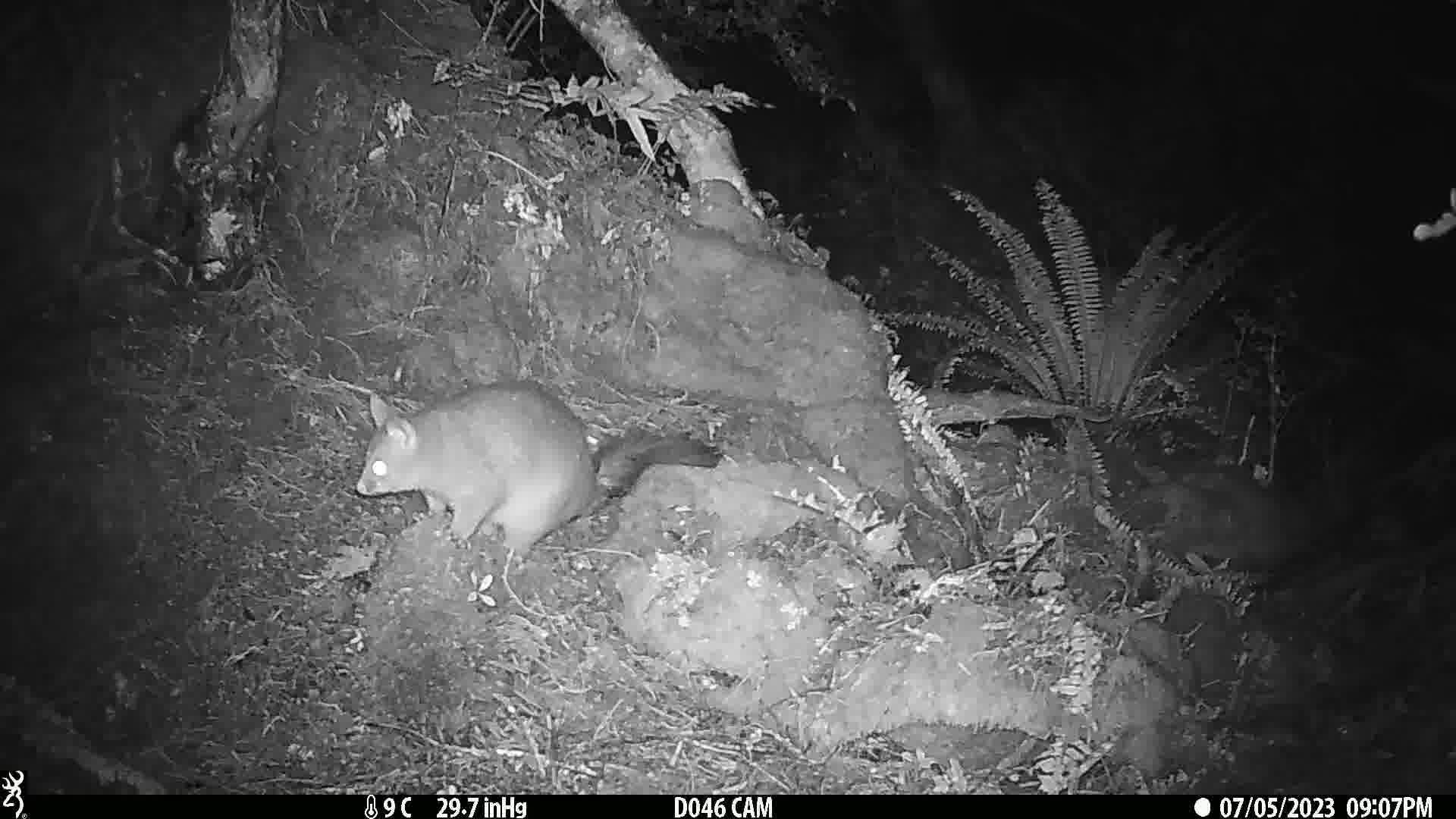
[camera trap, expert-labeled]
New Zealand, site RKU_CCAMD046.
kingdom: Animalia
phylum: Chordata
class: Mammalia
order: Diprotodontia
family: Phalangeridae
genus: Trichosurus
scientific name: Trichosurus vulpecula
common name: common brushtail possum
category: possum